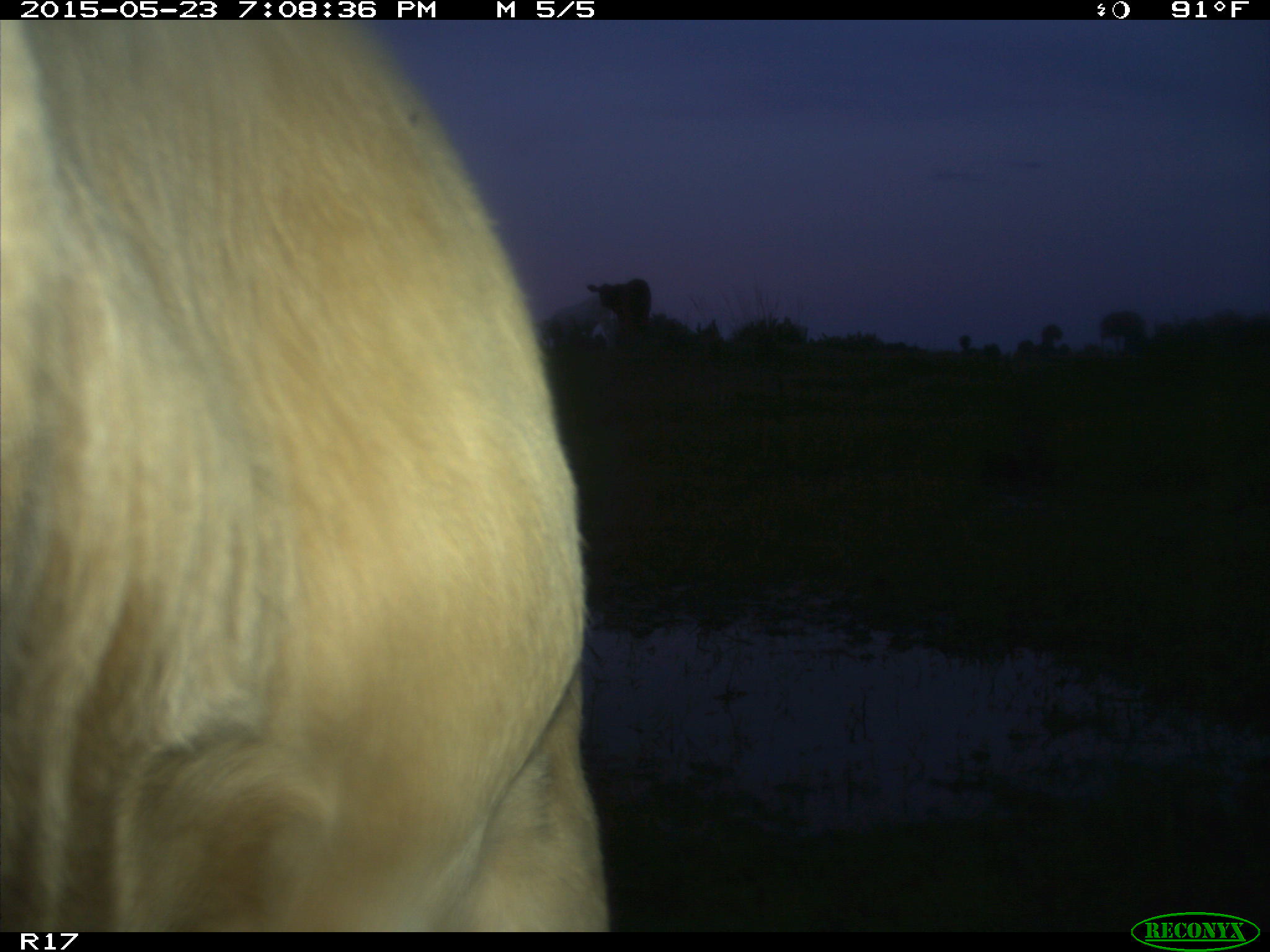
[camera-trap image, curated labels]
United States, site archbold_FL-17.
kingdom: Animalia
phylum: Chordata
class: Mammalia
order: Artiodactyla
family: Bovidae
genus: Bos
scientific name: Bos taurus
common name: domestic cow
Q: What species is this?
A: Bos taurus (domestic cow).